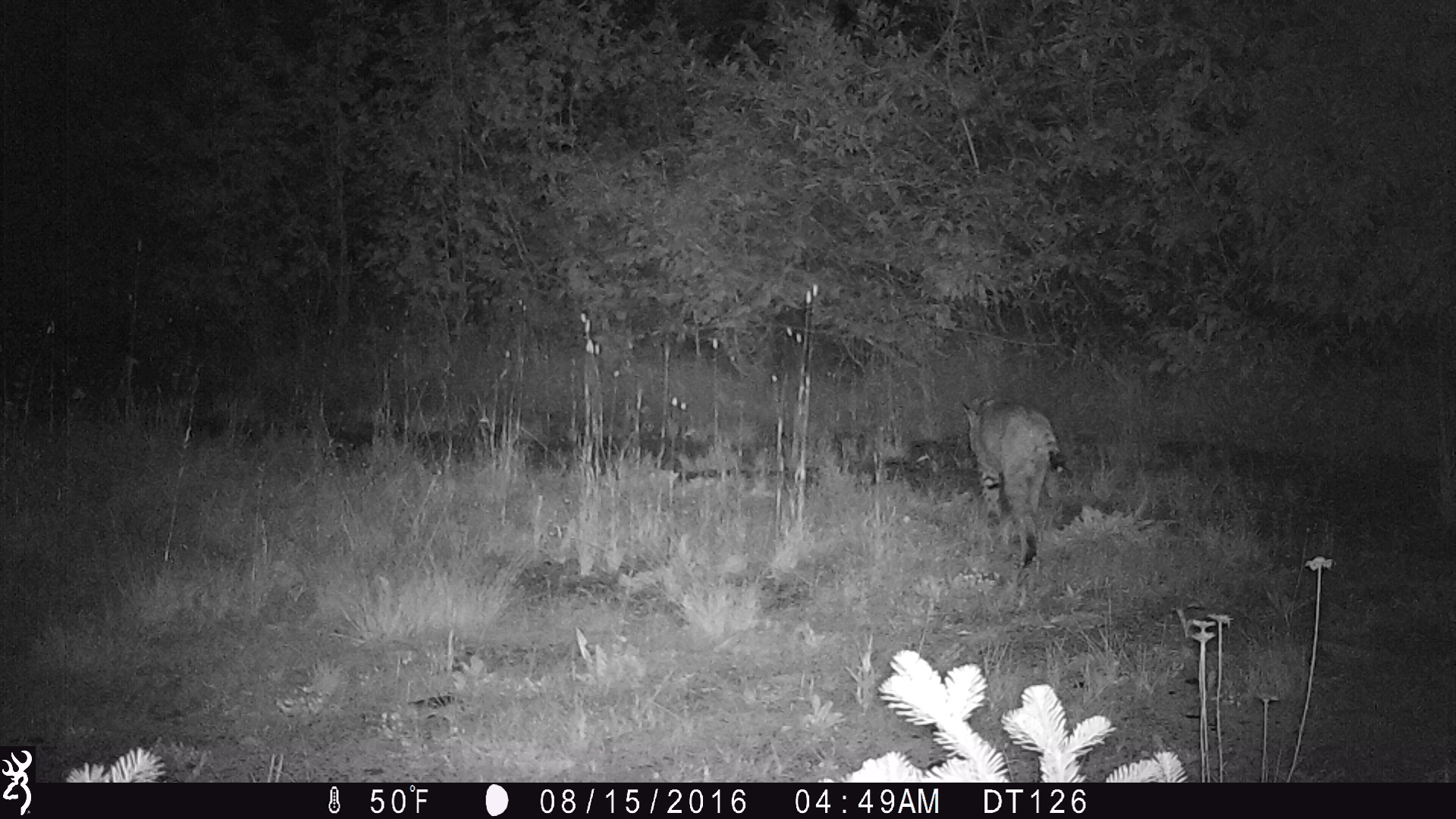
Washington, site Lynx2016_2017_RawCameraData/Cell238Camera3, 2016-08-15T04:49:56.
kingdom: Animalia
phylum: Chordata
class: Mammalia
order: Carnivora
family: Felidae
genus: Lynx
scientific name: Lynx rufus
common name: bobcat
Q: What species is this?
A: Lynx rufus (bobcat).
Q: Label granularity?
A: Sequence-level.